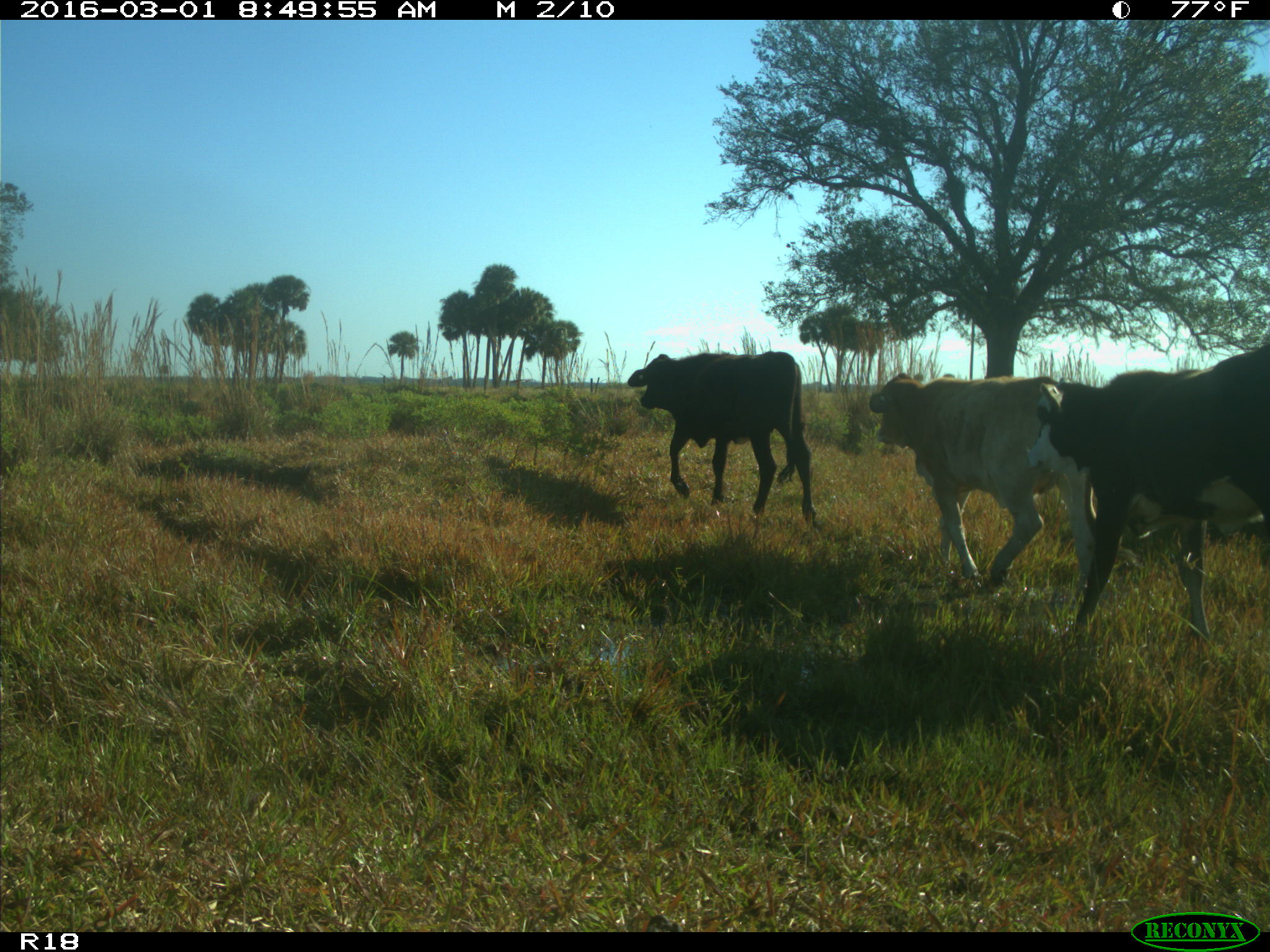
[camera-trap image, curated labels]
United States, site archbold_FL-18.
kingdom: Animalia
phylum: Chordata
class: Mammalia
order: Artiodactyla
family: Bovidae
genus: Bos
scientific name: Bos taurus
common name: domestic cow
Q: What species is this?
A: Bos taurus (domestic cow).